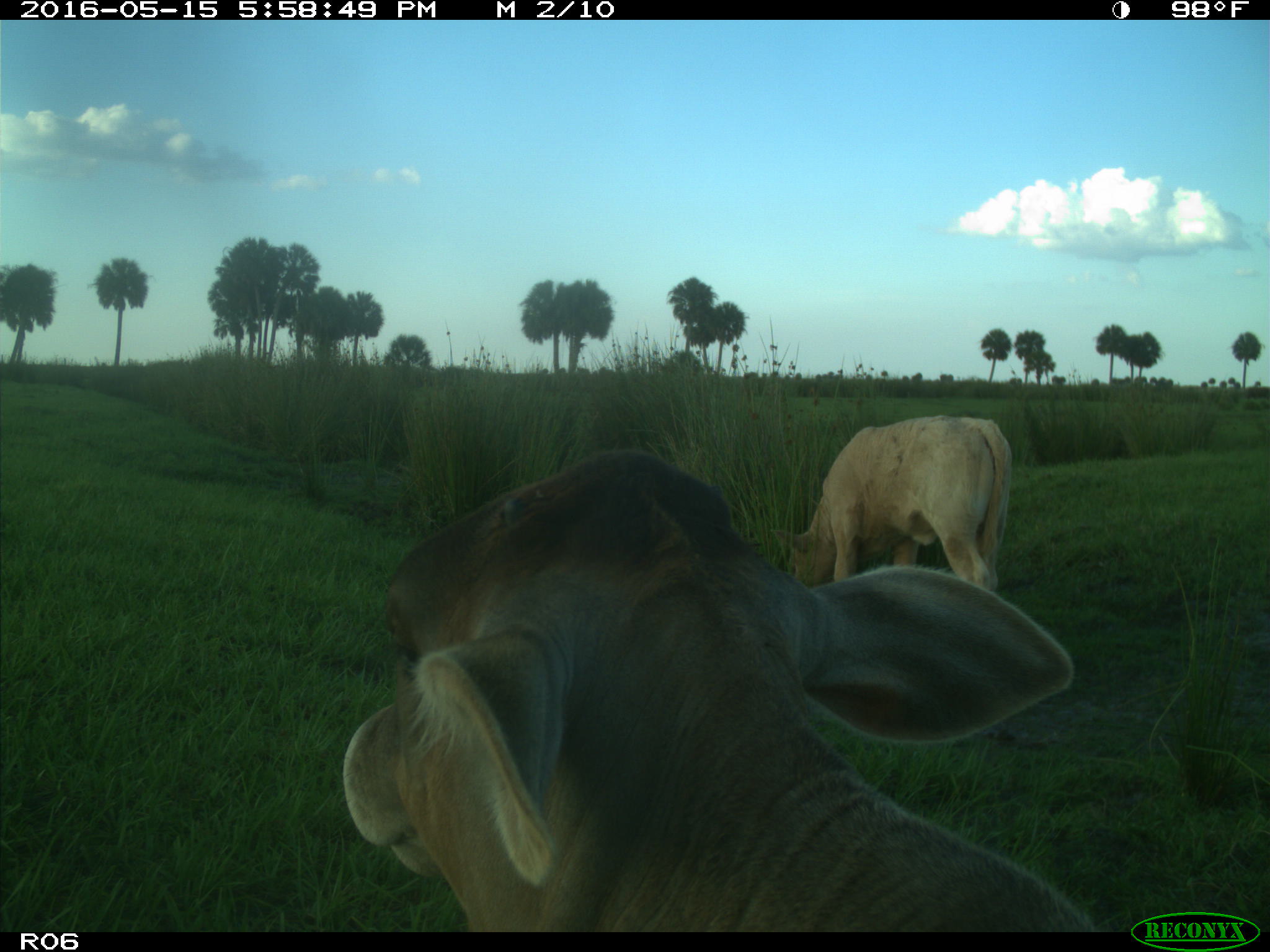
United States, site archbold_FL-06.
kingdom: Animalia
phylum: Chordata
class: Mammalia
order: Artiodactyla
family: Bovidae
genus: Bos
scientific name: Bos taurus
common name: domestic cow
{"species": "Bos taurus (domestic cow)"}